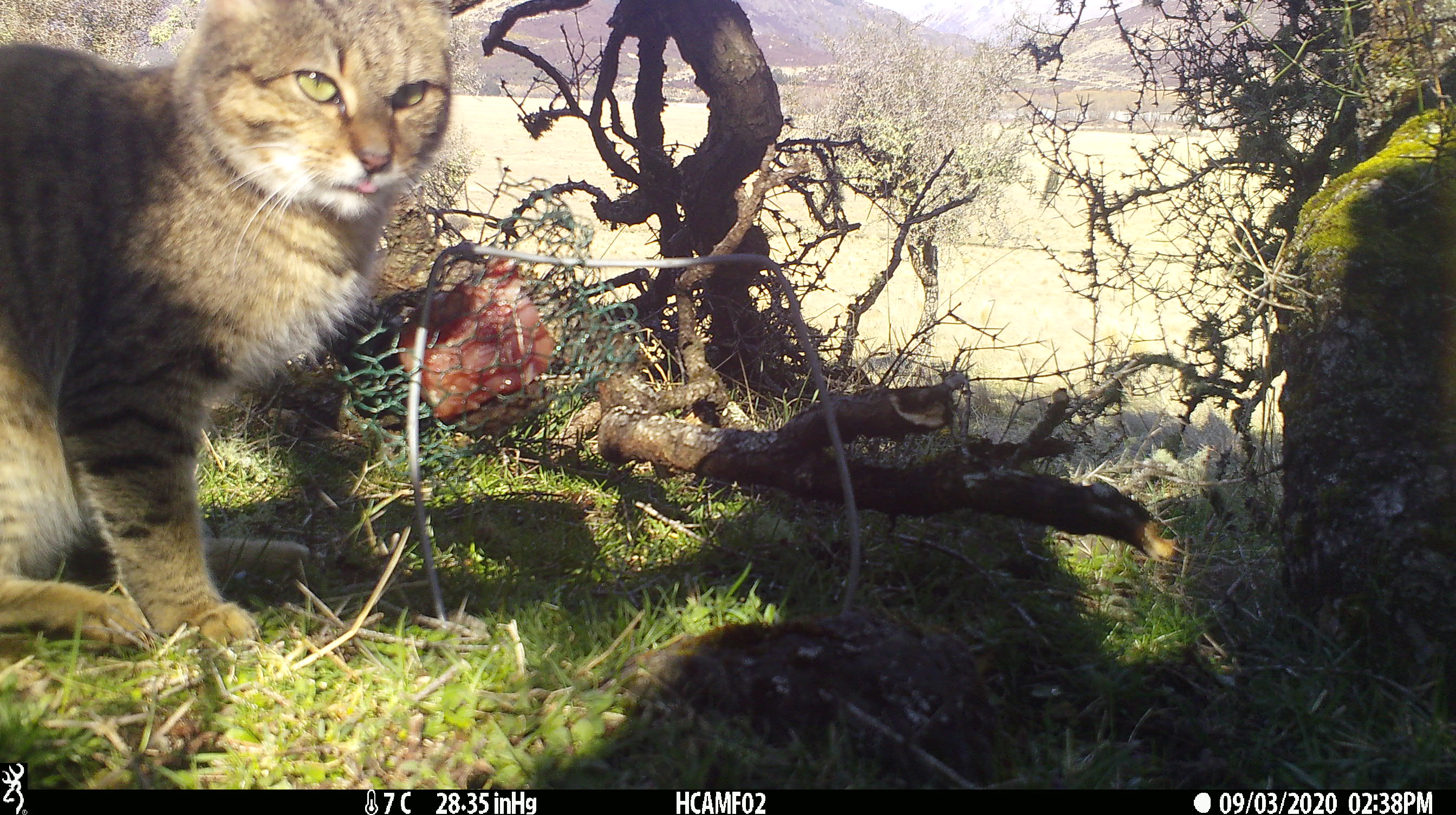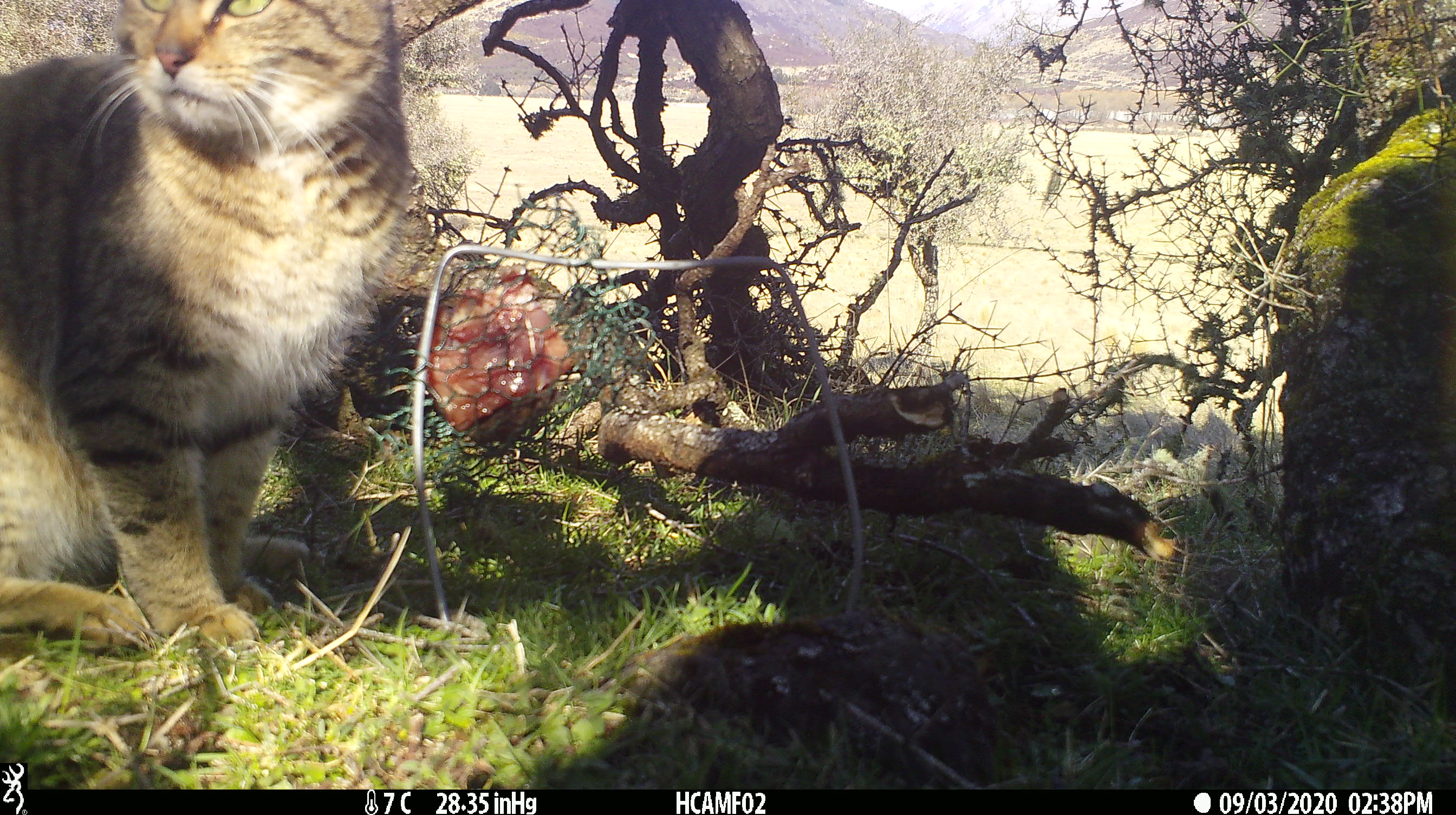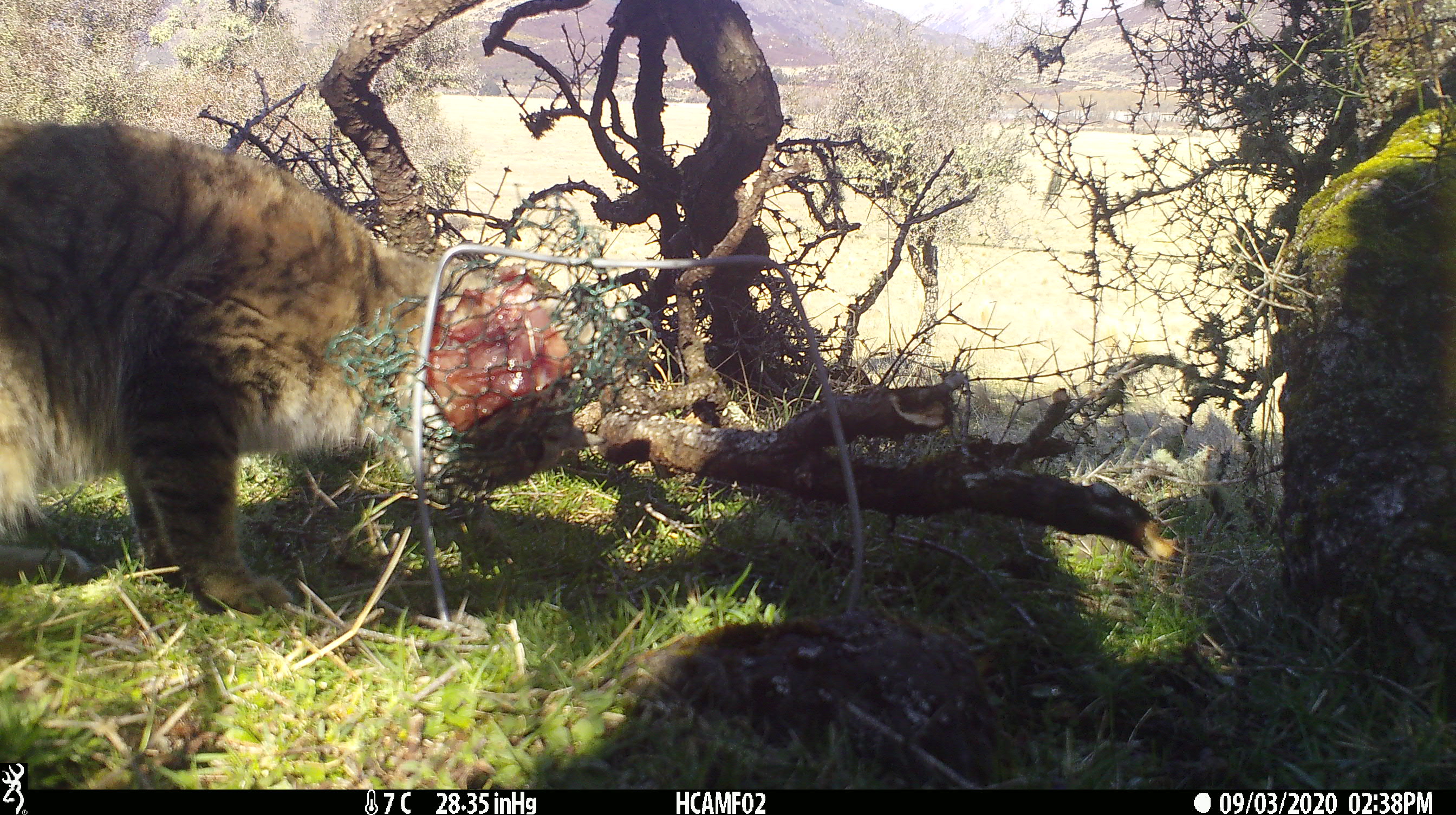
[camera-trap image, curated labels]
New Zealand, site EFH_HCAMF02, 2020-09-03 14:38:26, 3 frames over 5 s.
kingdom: Animalia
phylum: Chordata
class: Mammalia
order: Carnivora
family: Felidae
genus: Felis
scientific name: Felis catus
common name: domestic cat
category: cat